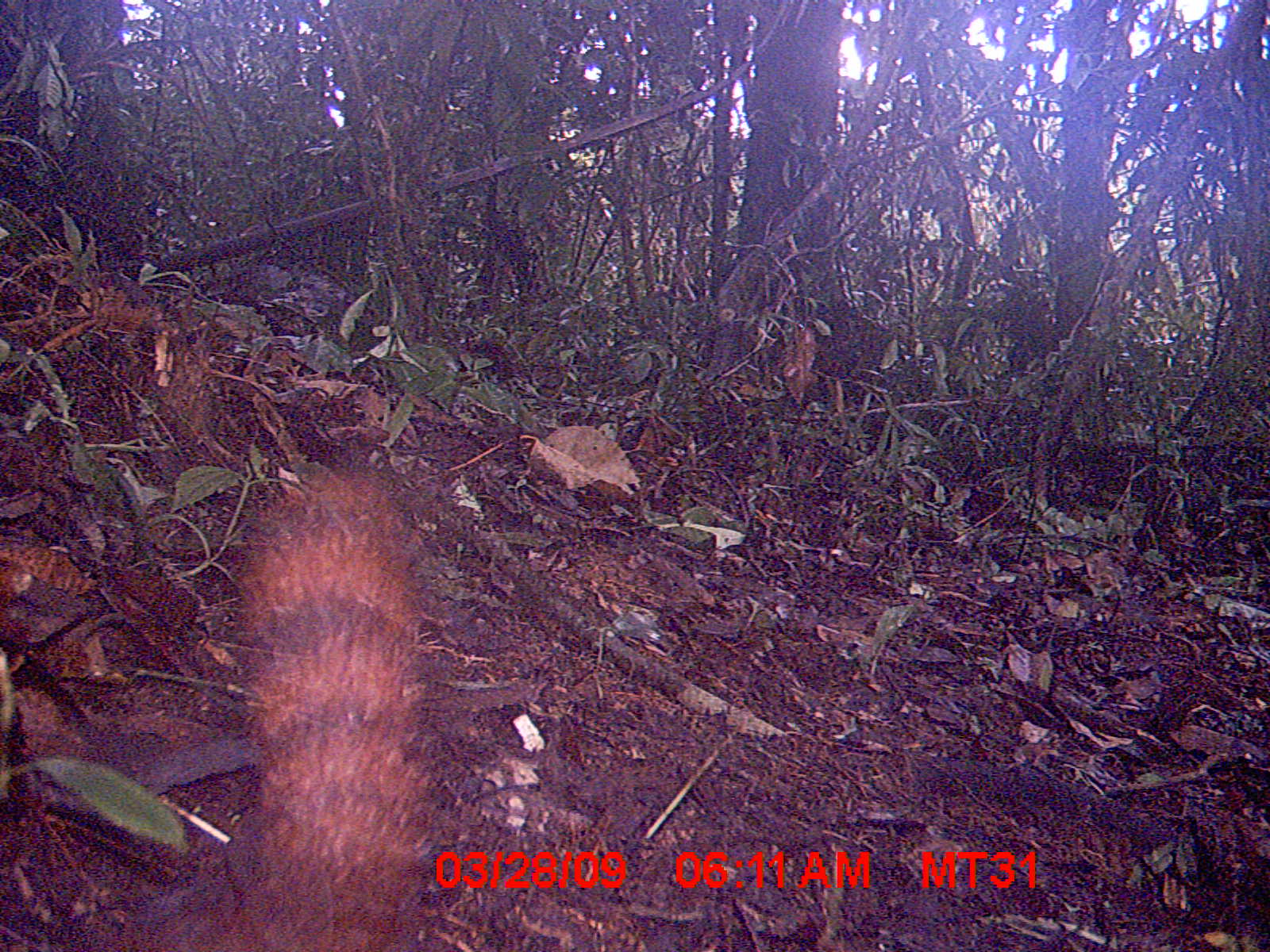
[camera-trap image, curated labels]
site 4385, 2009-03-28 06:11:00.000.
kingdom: Animalia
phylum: Chordata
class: Mammalia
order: Rodentia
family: Nesomyidae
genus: Nesomys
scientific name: Nesomys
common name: nesomys rodents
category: nesomys sp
Nesomys sp (nesomys rodents) (Nesomys), count 1.